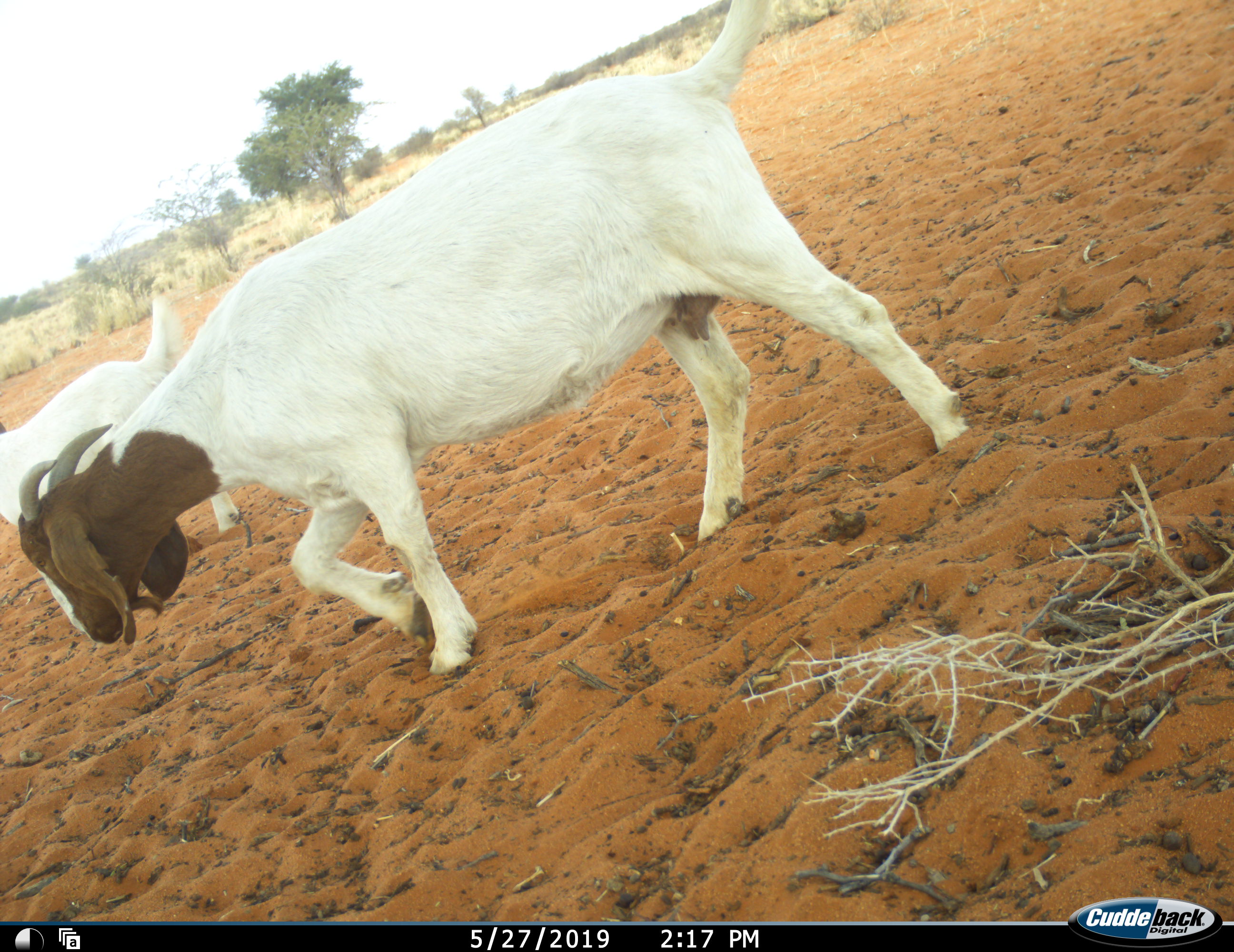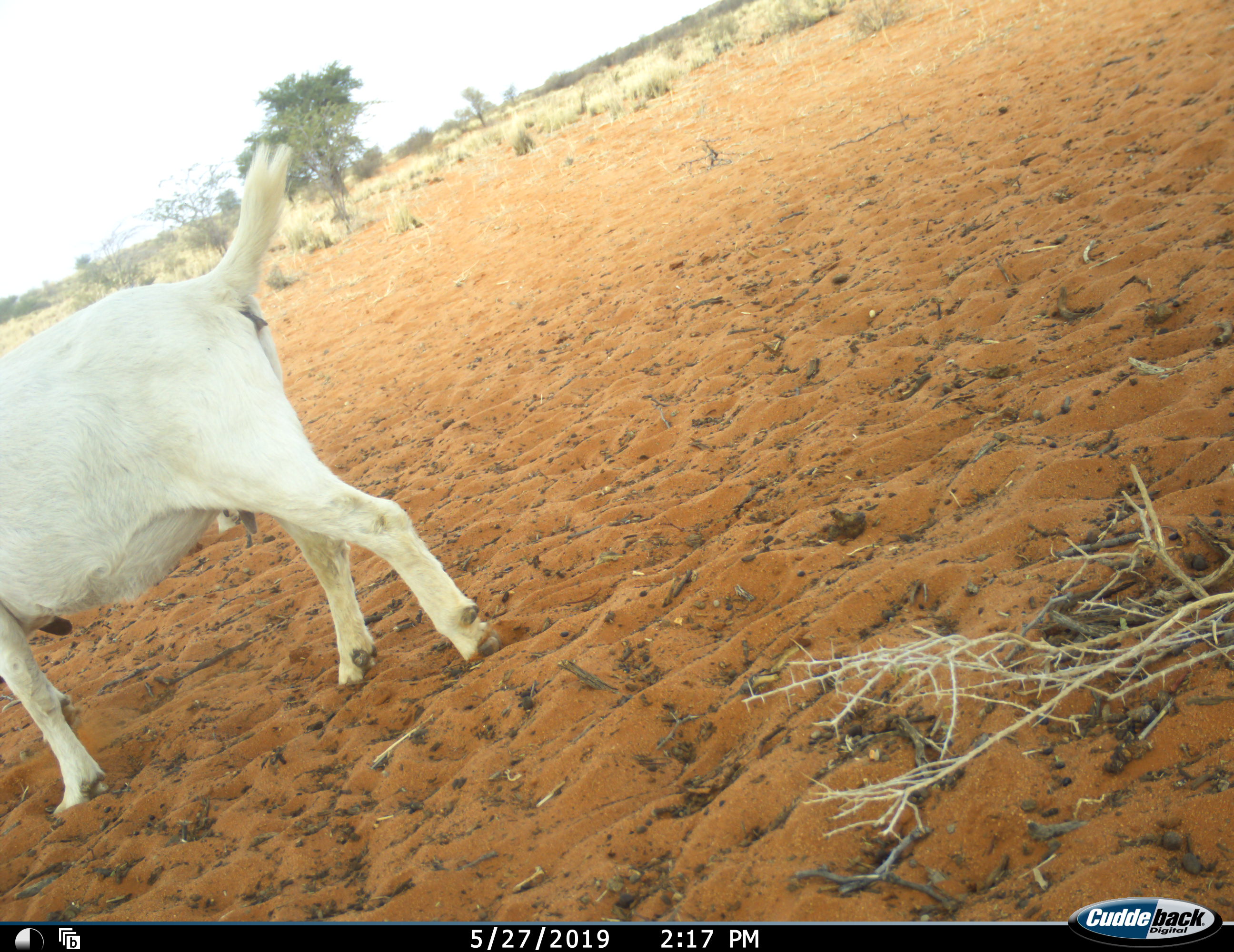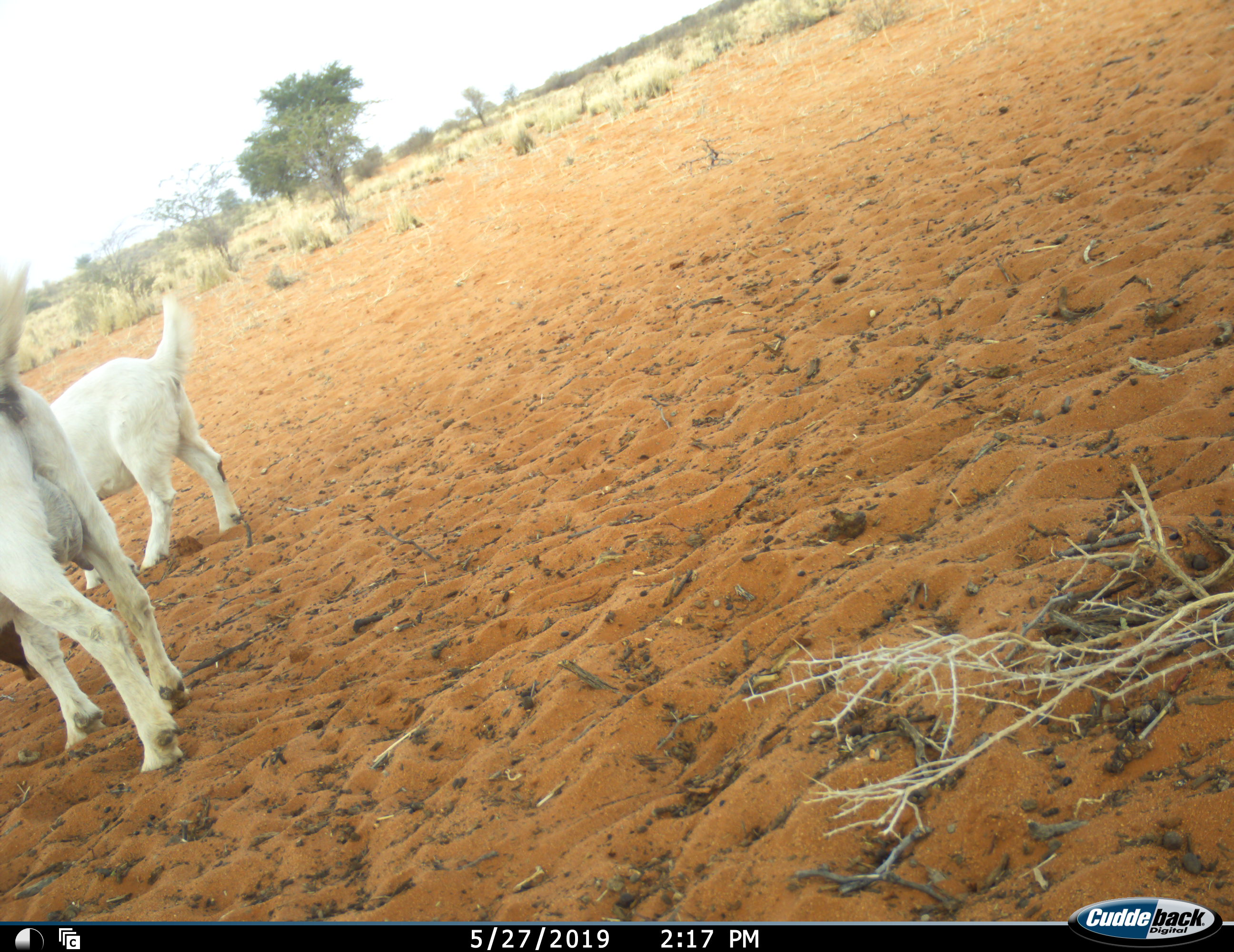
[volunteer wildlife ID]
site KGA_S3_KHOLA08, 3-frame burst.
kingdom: Animalia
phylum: Chordata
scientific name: Vertebrata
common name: domestic animal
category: domesticanimal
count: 2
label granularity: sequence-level